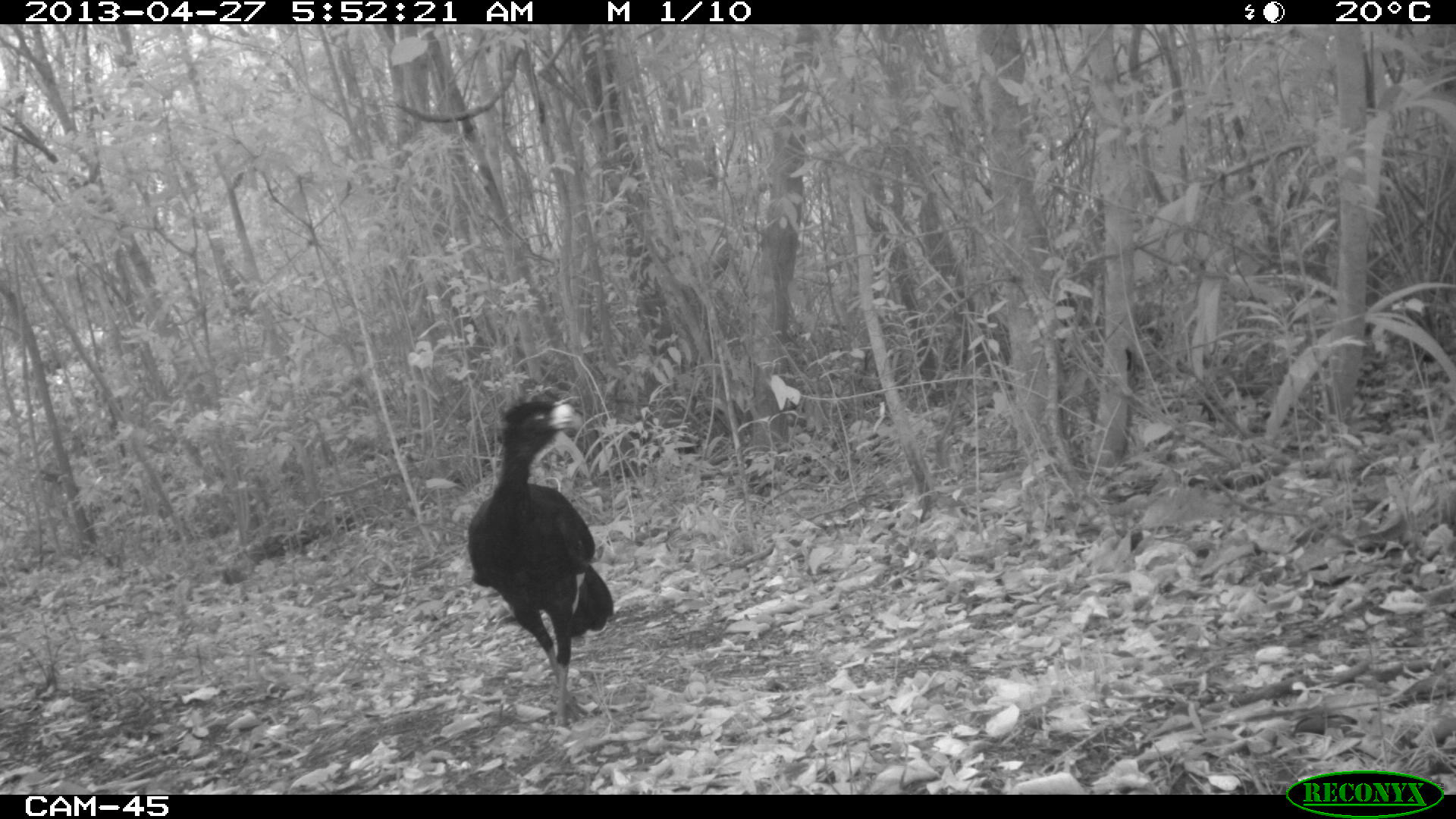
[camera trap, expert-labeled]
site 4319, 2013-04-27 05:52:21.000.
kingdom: Animalia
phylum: Chordata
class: Aves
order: Galliformes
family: Cracidae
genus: Crax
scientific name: Crax rubra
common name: great curassow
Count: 1.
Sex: male.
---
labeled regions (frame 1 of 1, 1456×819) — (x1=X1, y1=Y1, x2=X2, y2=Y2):
crax rubra: (x1=466, y1=396, x2=614, y2=730)